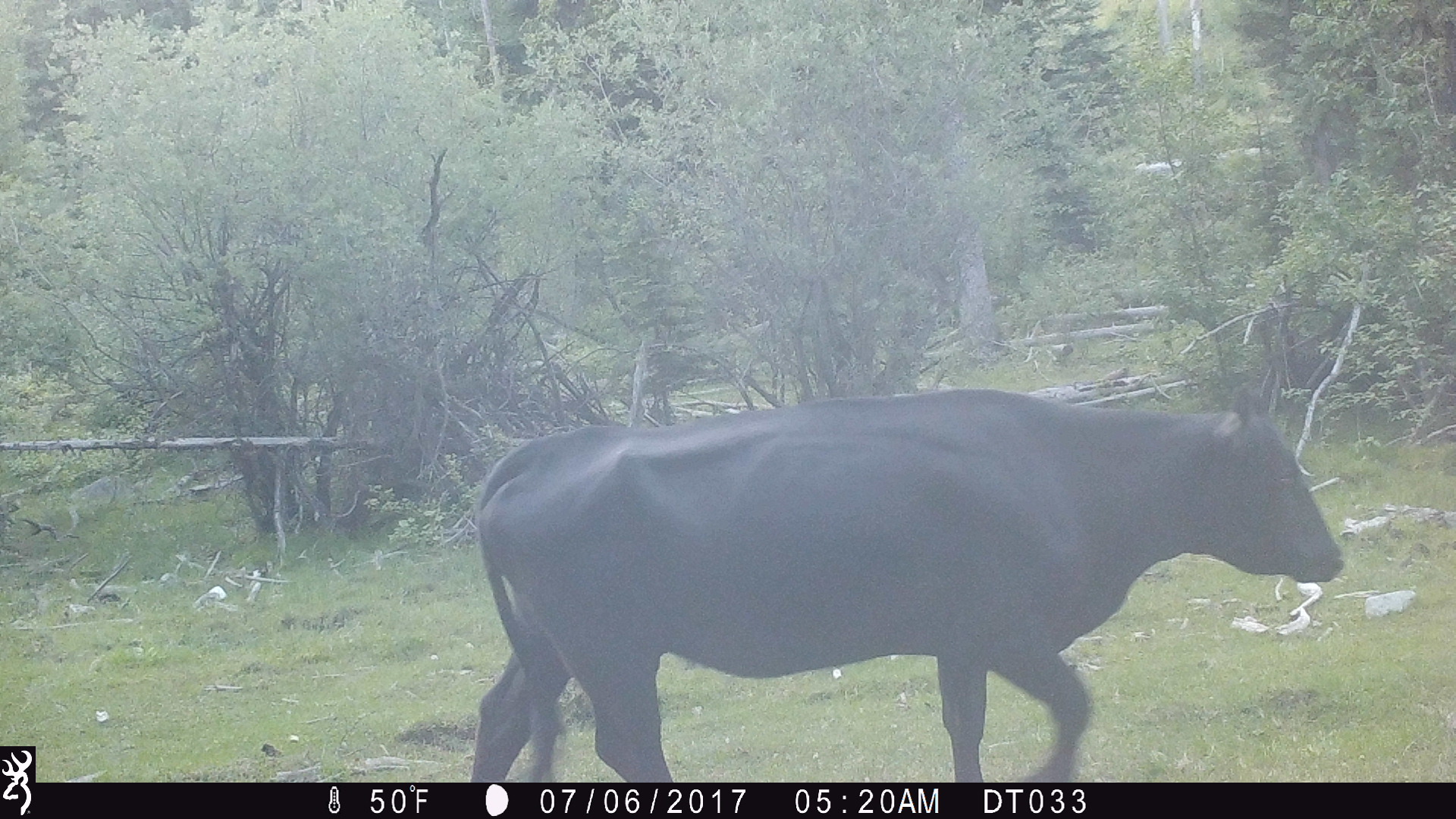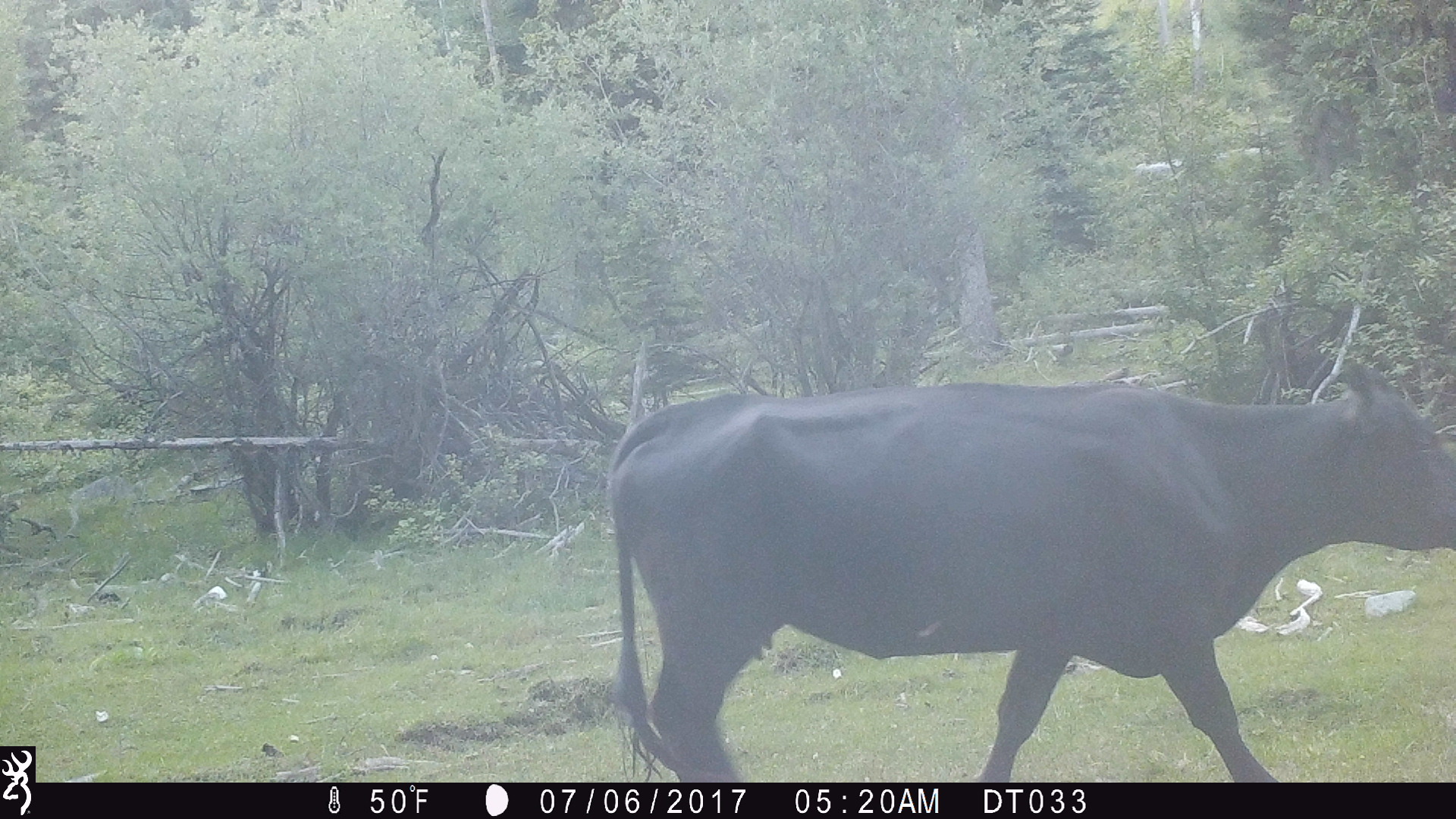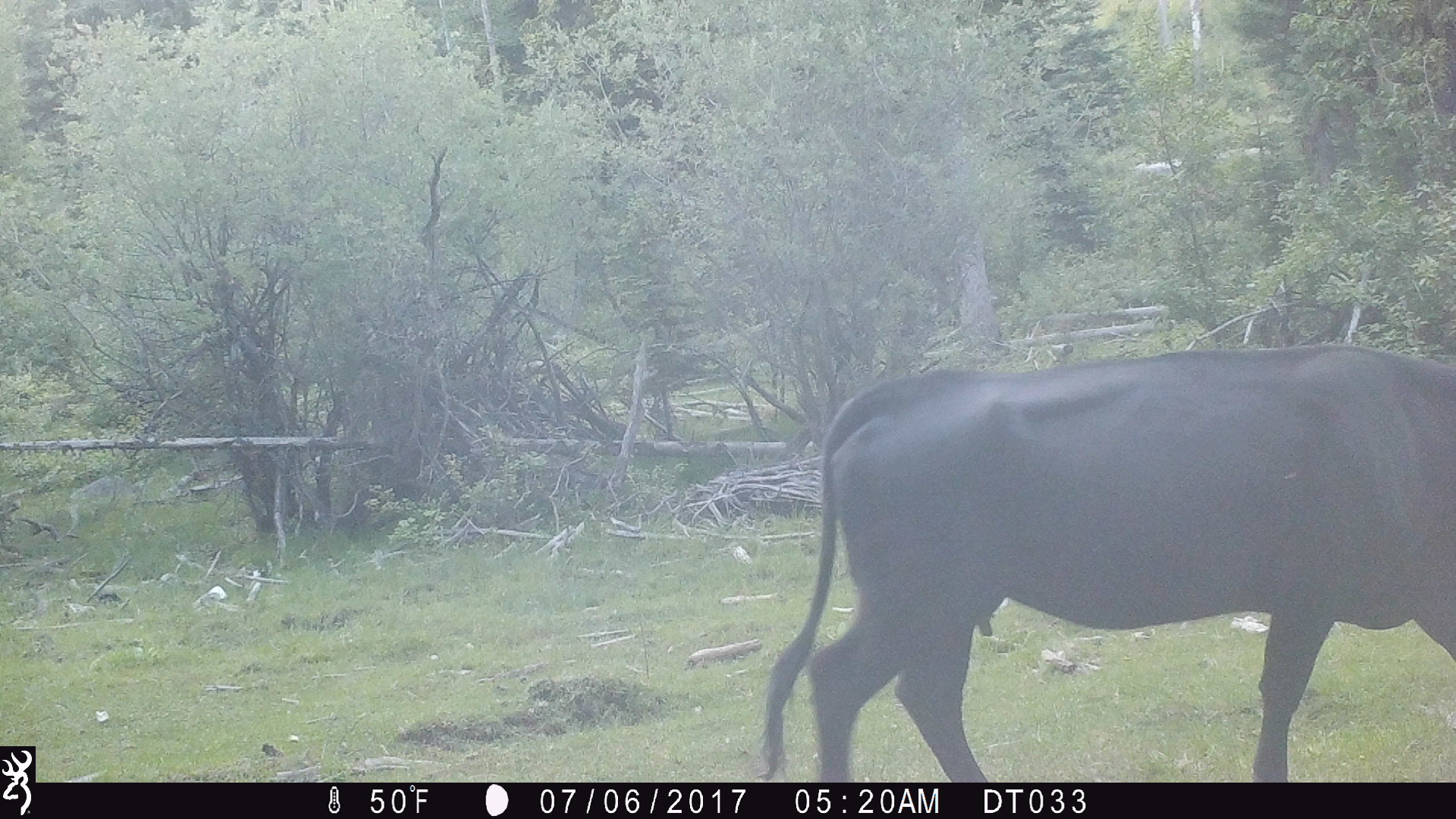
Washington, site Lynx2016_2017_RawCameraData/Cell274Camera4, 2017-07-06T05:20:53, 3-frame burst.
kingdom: Animalia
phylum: Chordata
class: Mammalia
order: Artiodactyla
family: Bovidae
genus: Bos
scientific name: Bos taurus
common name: domestic cattle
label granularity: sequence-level